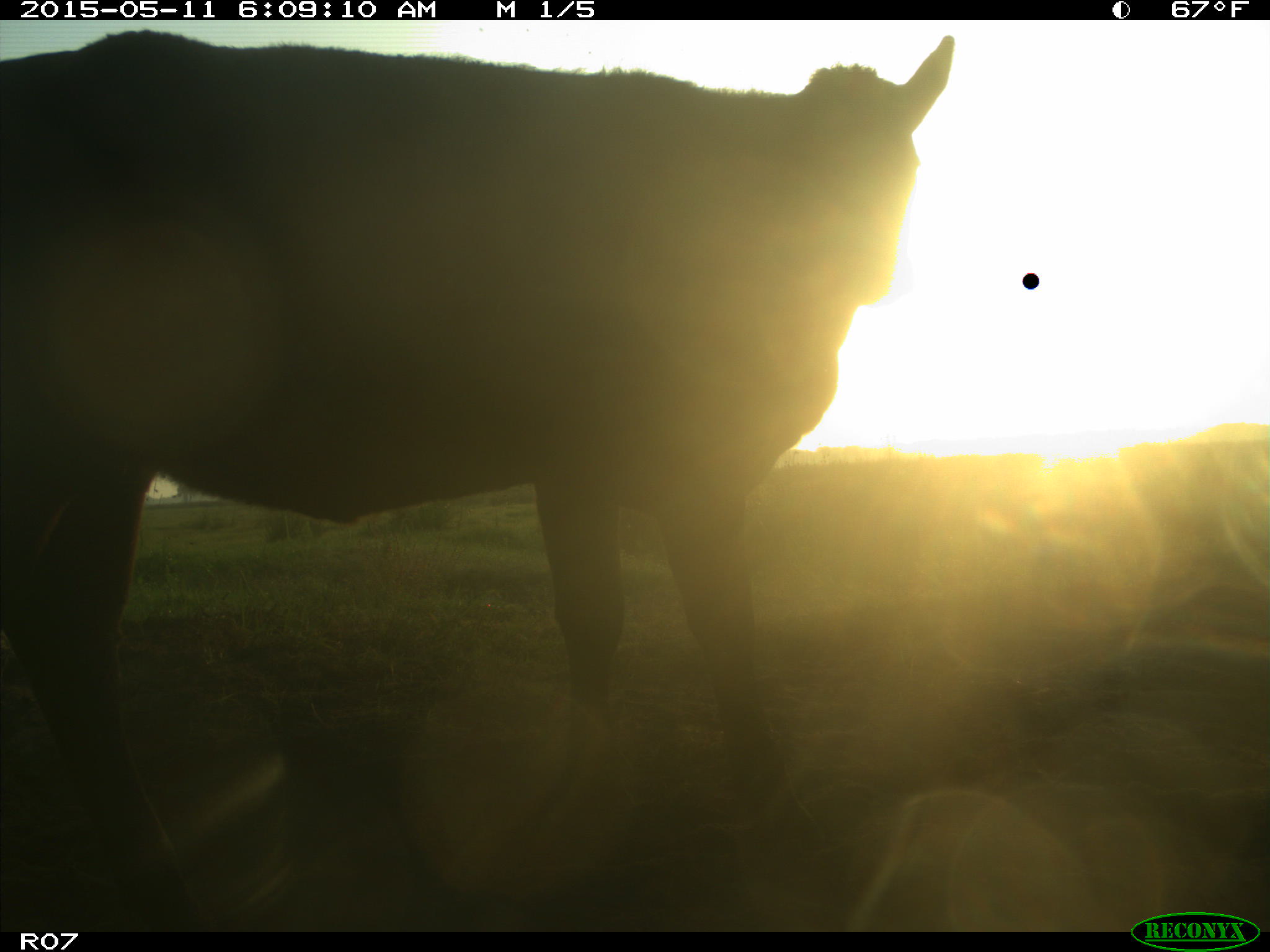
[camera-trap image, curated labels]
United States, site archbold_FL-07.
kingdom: Animalia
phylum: Chordata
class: Mammalia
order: Artiodactyla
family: Bovidae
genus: Bos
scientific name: Bos taurus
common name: domestic cow